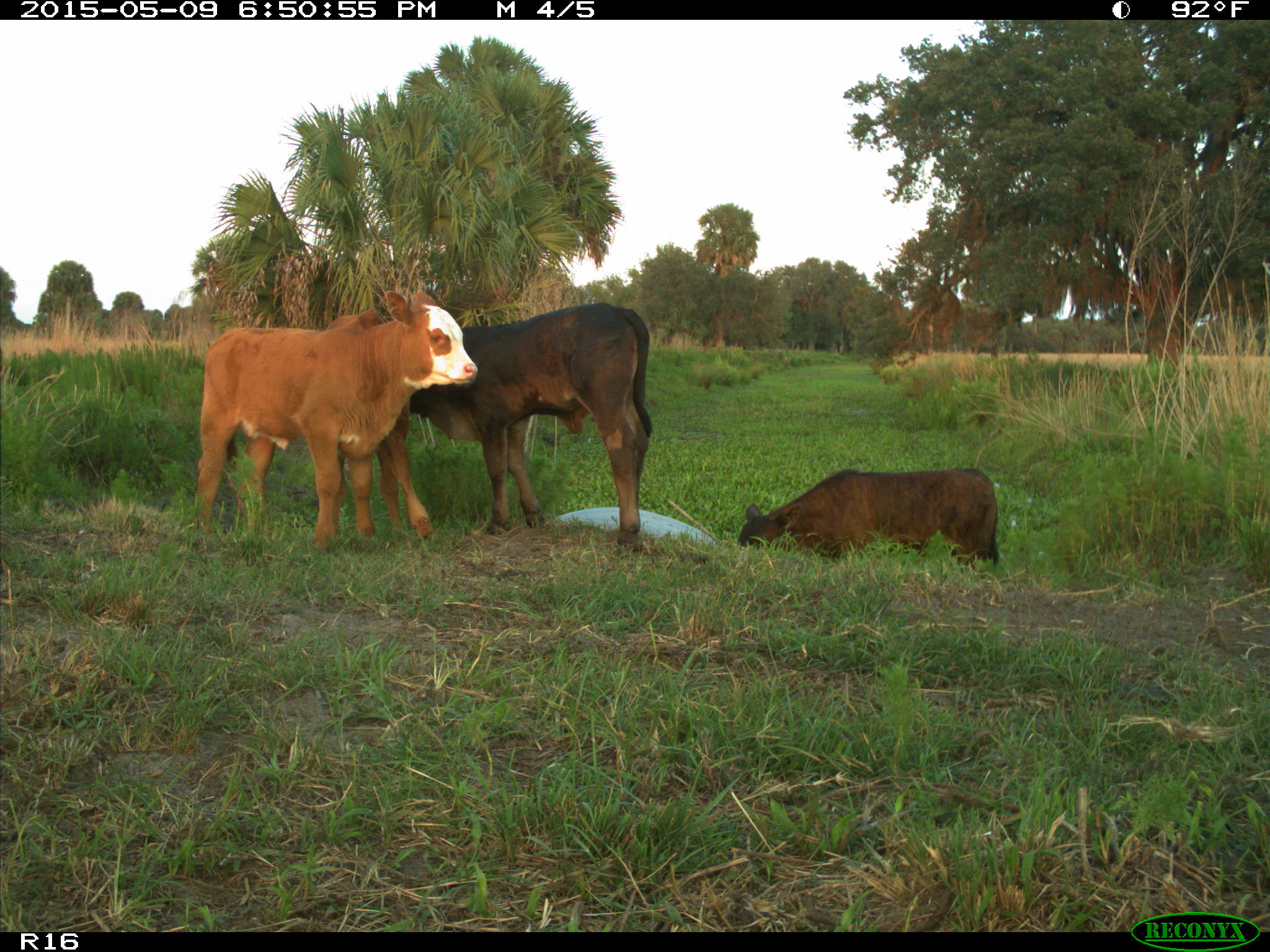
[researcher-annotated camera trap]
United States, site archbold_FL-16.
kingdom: Animalia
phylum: Chordata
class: Mammalia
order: Artiodactyla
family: Bovidae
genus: Bos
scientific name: Bos taurus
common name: domestic cow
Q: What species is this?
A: Bos taurus (domestic cow).